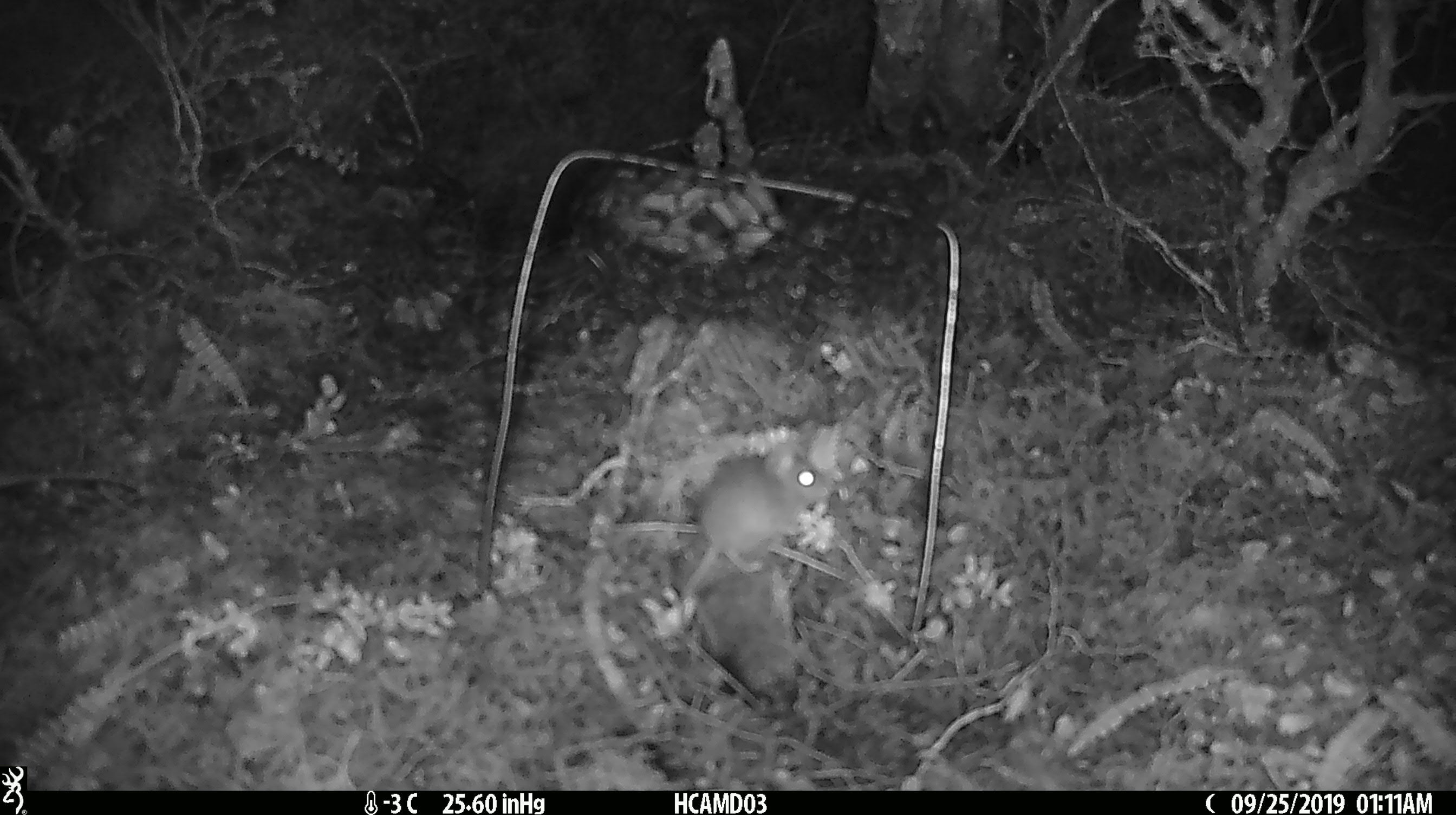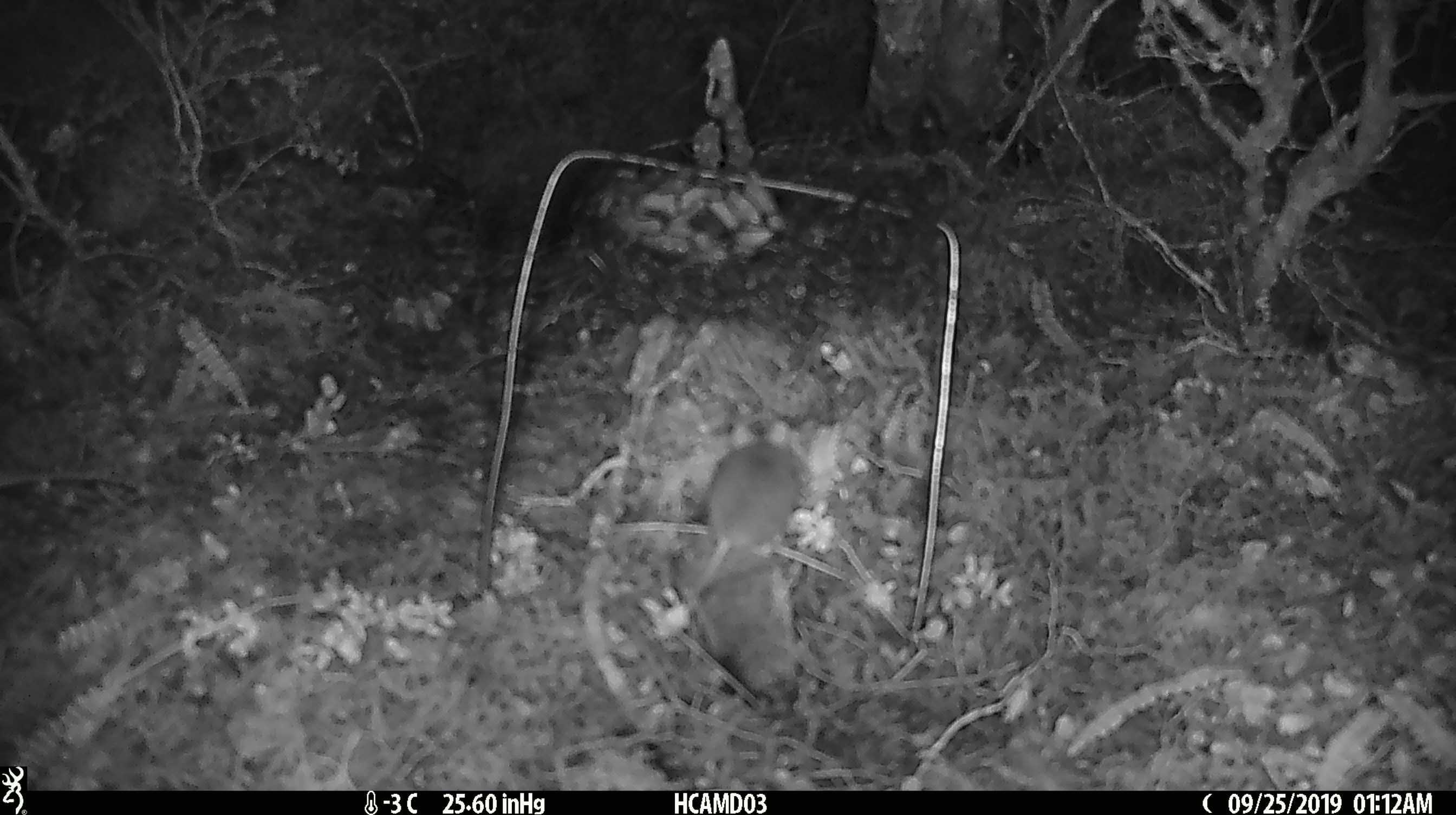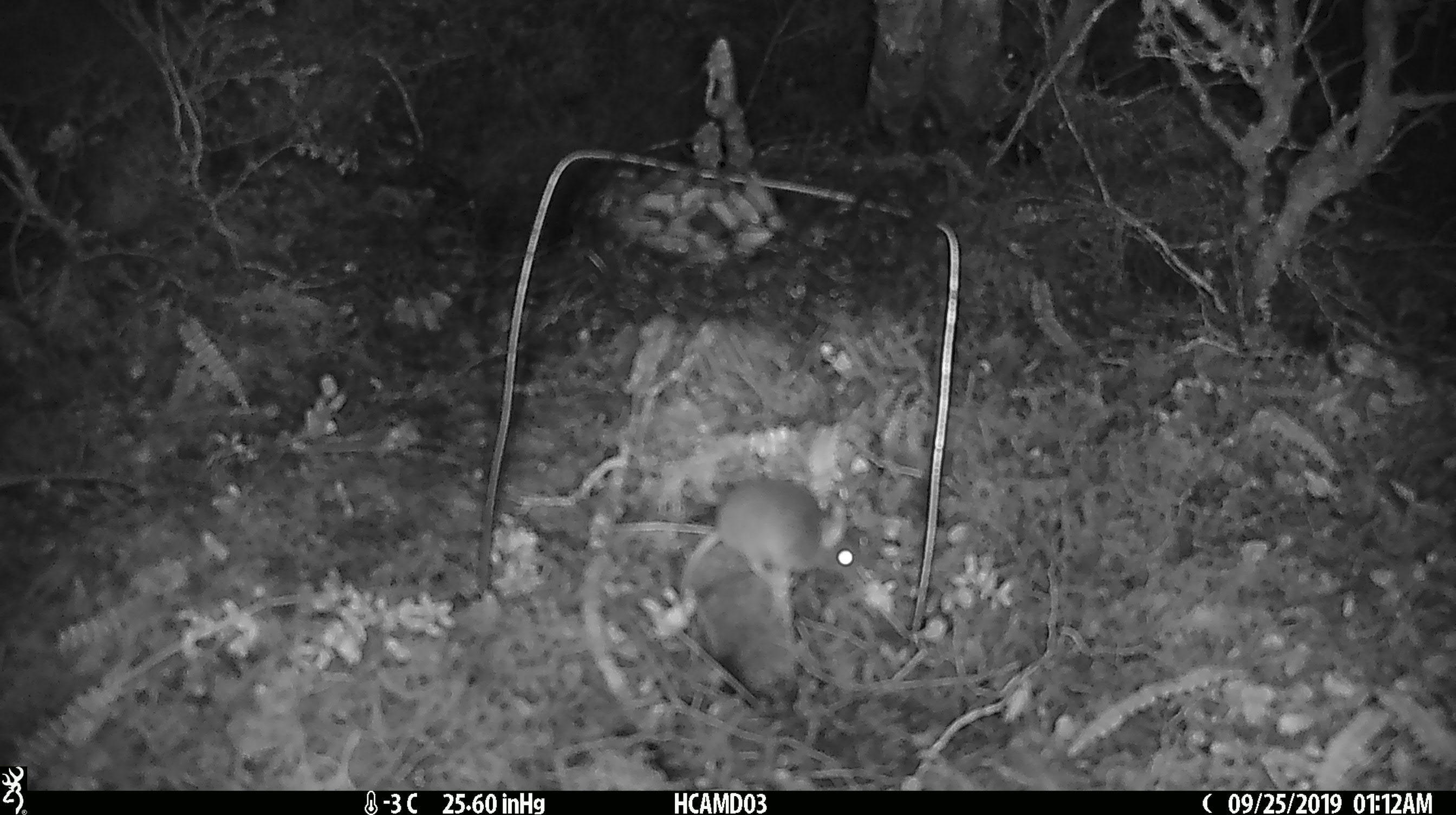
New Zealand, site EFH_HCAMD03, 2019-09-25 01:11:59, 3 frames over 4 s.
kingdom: Animalia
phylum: Chordata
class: Mammalia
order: Rodentia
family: Muridae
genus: Mus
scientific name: Mus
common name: mouse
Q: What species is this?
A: Mouse (Mus).